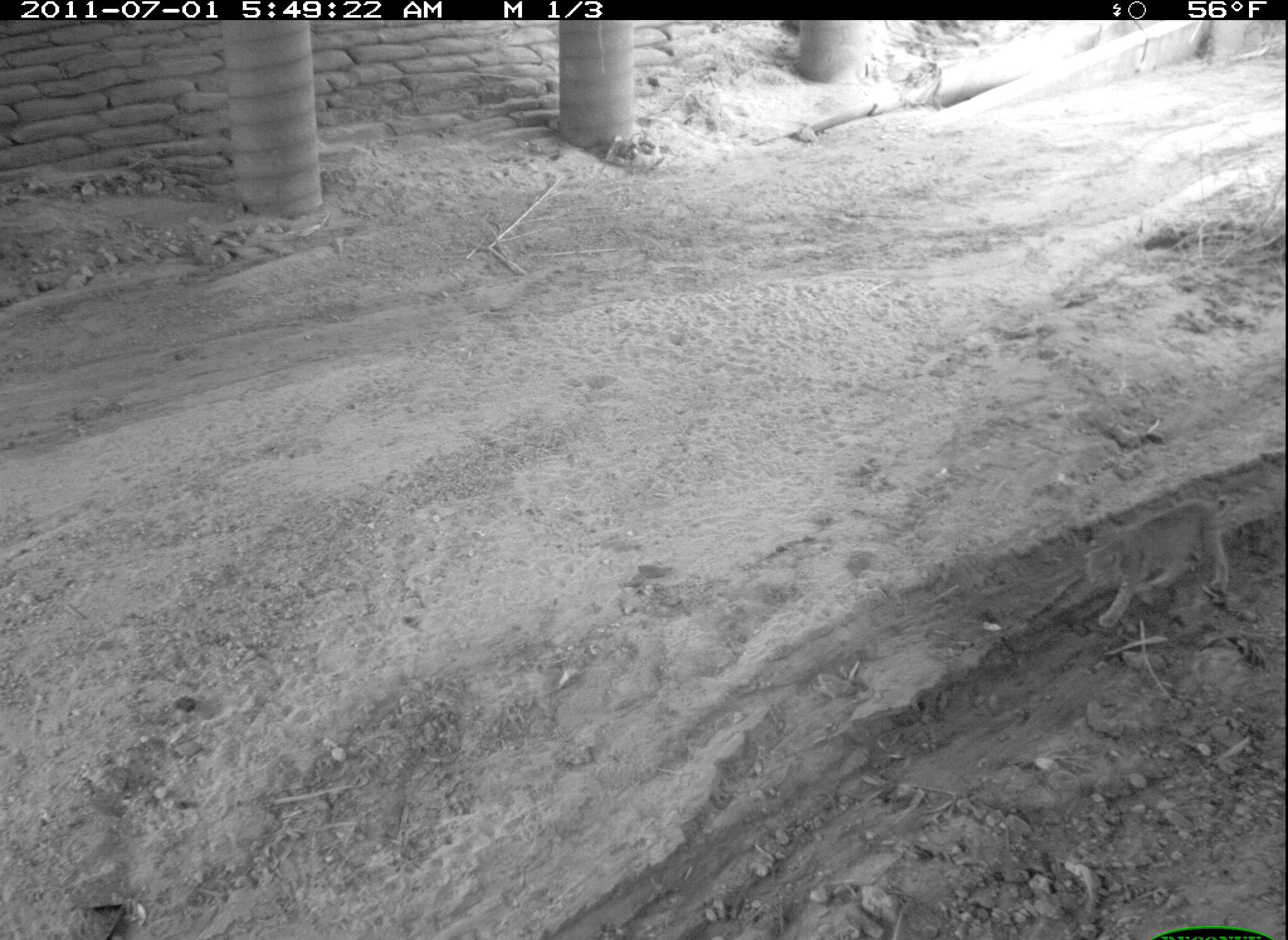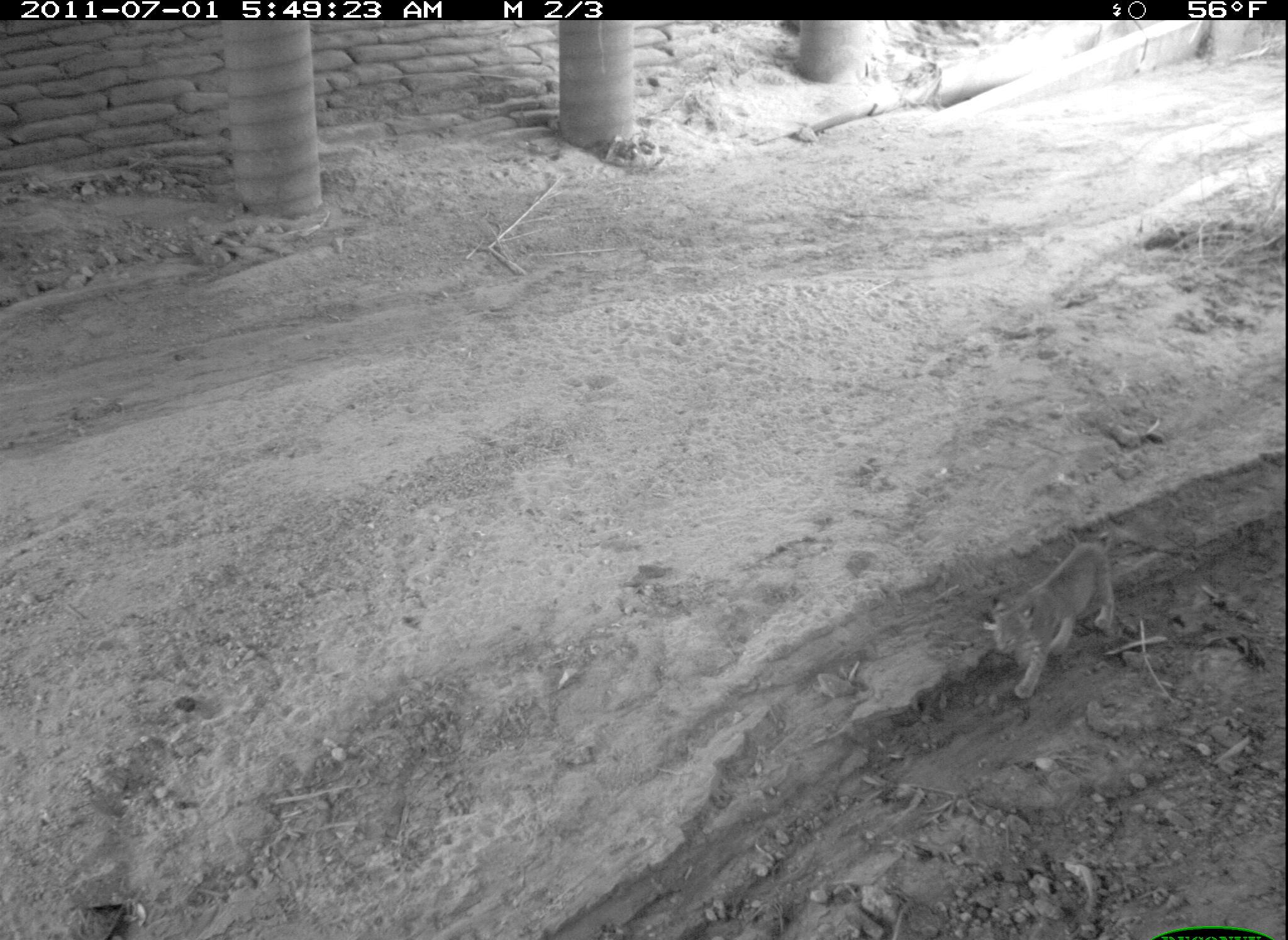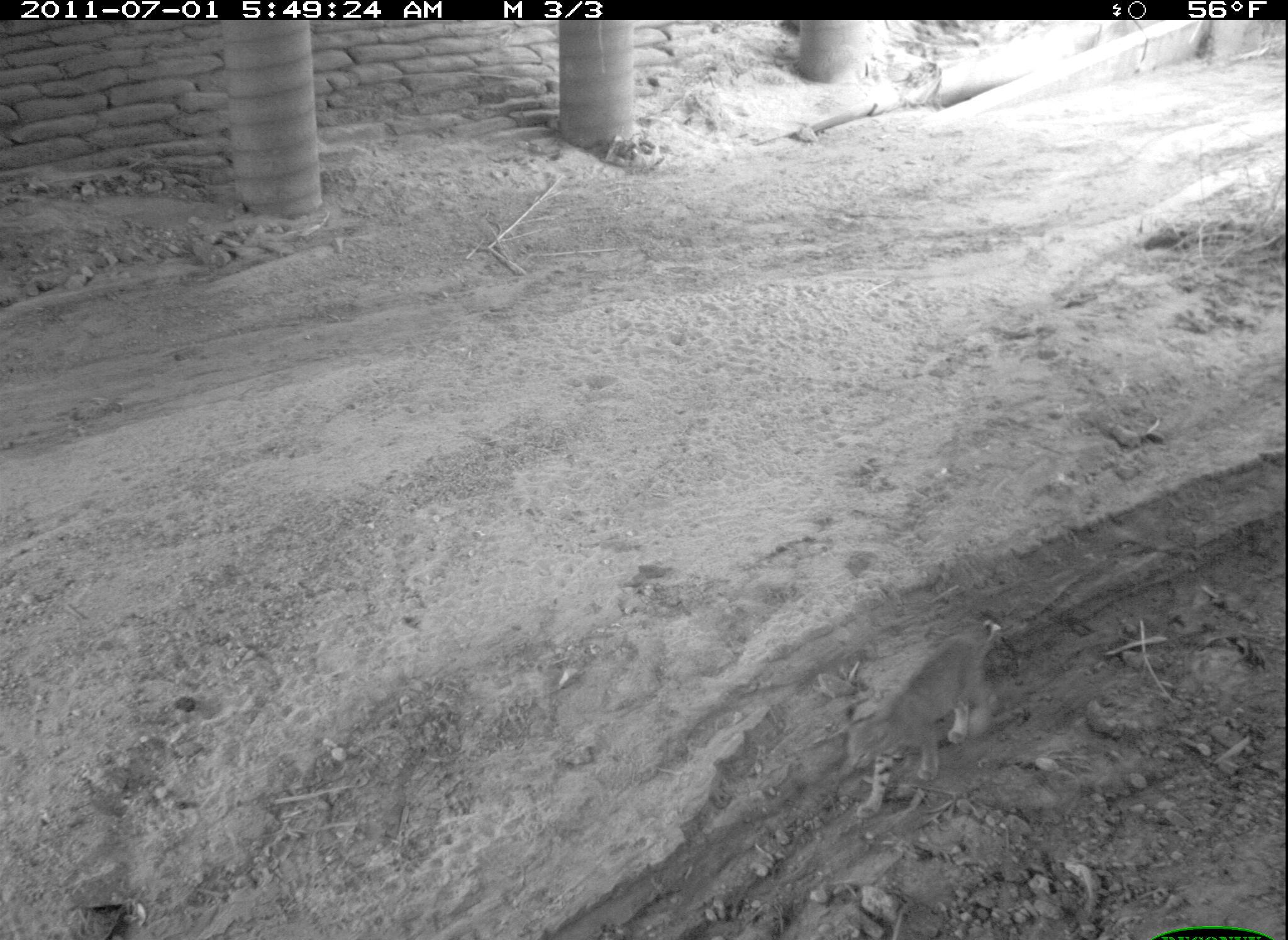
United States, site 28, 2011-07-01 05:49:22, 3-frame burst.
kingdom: Animalia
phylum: Chordata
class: Mammalia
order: Carnivora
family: Felidae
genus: Lynx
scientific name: Lynx rufus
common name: bobcat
Bobcat (Lynx rufus).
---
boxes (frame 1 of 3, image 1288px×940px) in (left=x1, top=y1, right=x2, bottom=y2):
bobcat: (left=1069, top=493, right=1245, bottom=636)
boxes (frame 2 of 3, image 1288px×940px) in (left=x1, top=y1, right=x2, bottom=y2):
bobcat: (left=979, top=533, right=1117, bottom=697)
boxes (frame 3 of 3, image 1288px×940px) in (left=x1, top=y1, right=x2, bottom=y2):
bobcat: (left=832, top=612, right=1009, bottom=830)